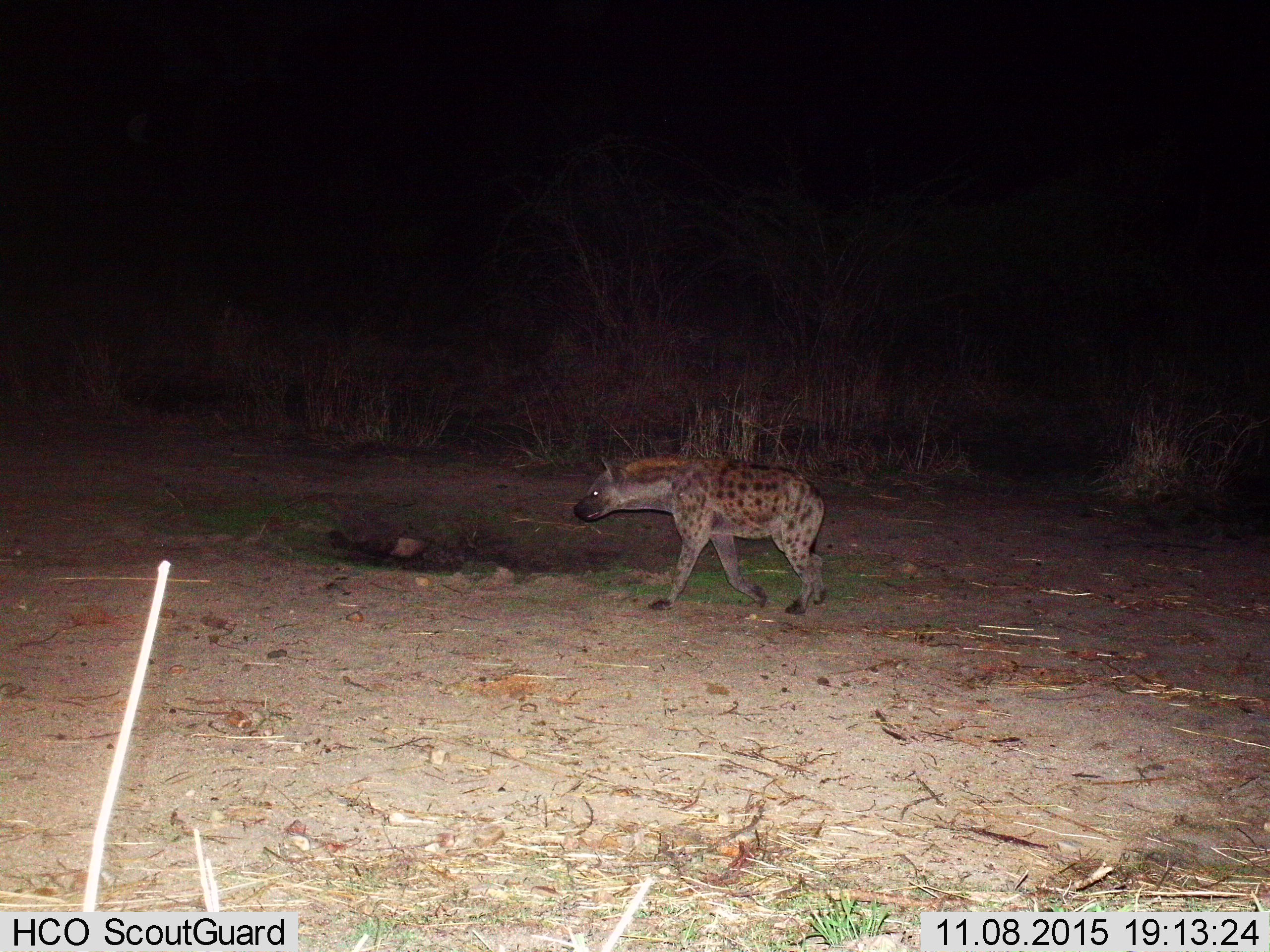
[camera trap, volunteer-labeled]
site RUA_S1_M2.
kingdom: Animalia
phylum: Chordata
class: Mammalia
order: Carnivora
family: Hyaenidae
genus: Crocuta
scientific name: Crocuta crocuta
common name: spotted hyena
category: hyenaspotted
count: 1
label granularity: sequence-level